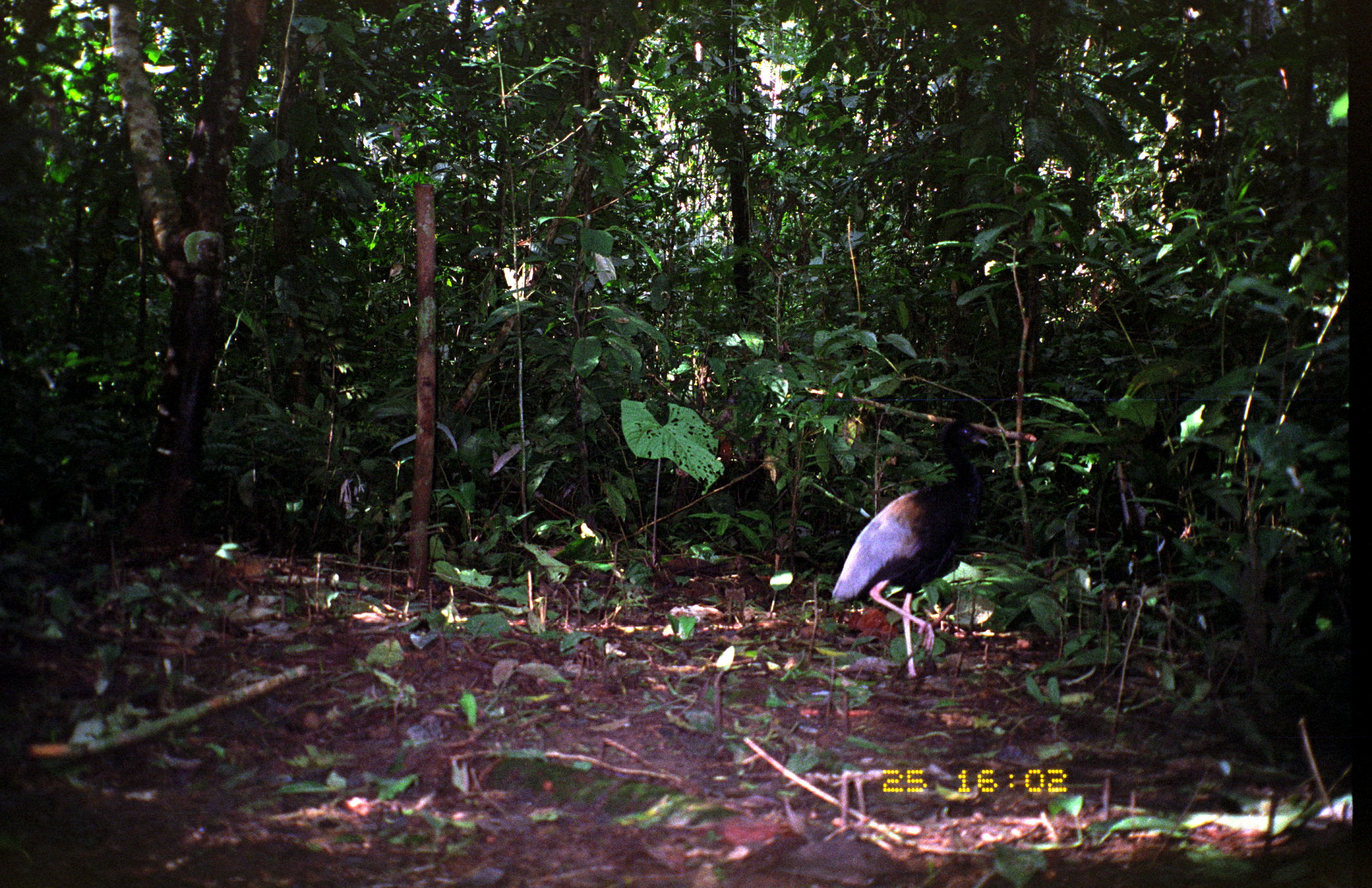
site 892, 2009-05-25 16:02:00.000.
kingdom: Animalia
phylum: Chordata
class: Aves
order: Gruiformes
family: Psophiidae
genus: Psophia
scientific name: Psophia crepitans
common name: gray-winged trumpeter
Psophia crepitans (gray-winged trumpeter).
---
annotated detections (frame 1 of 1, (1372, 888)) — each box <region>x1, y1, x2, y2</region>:
psophia crepitans: <region>831, 420, 989, 678</region>